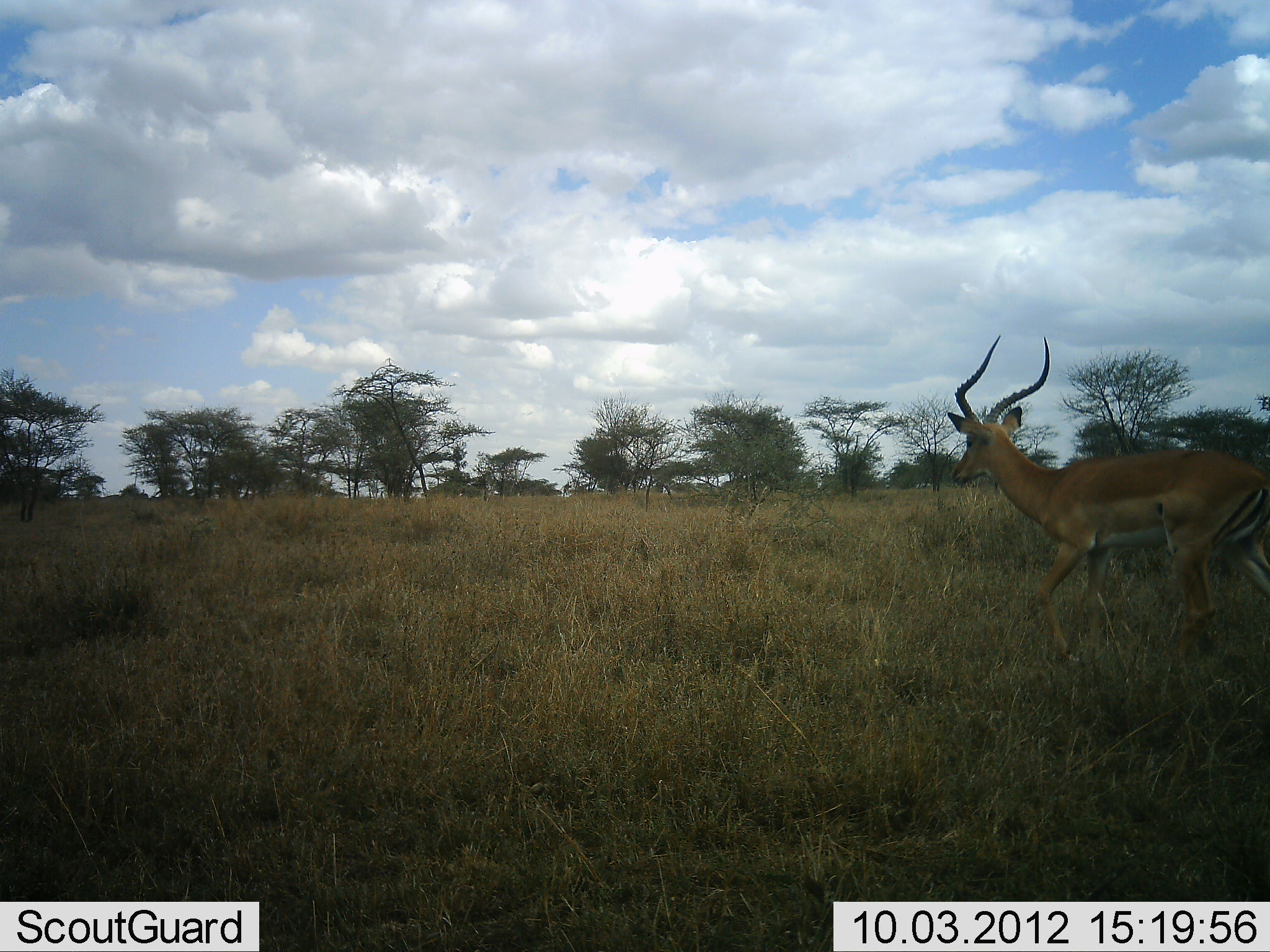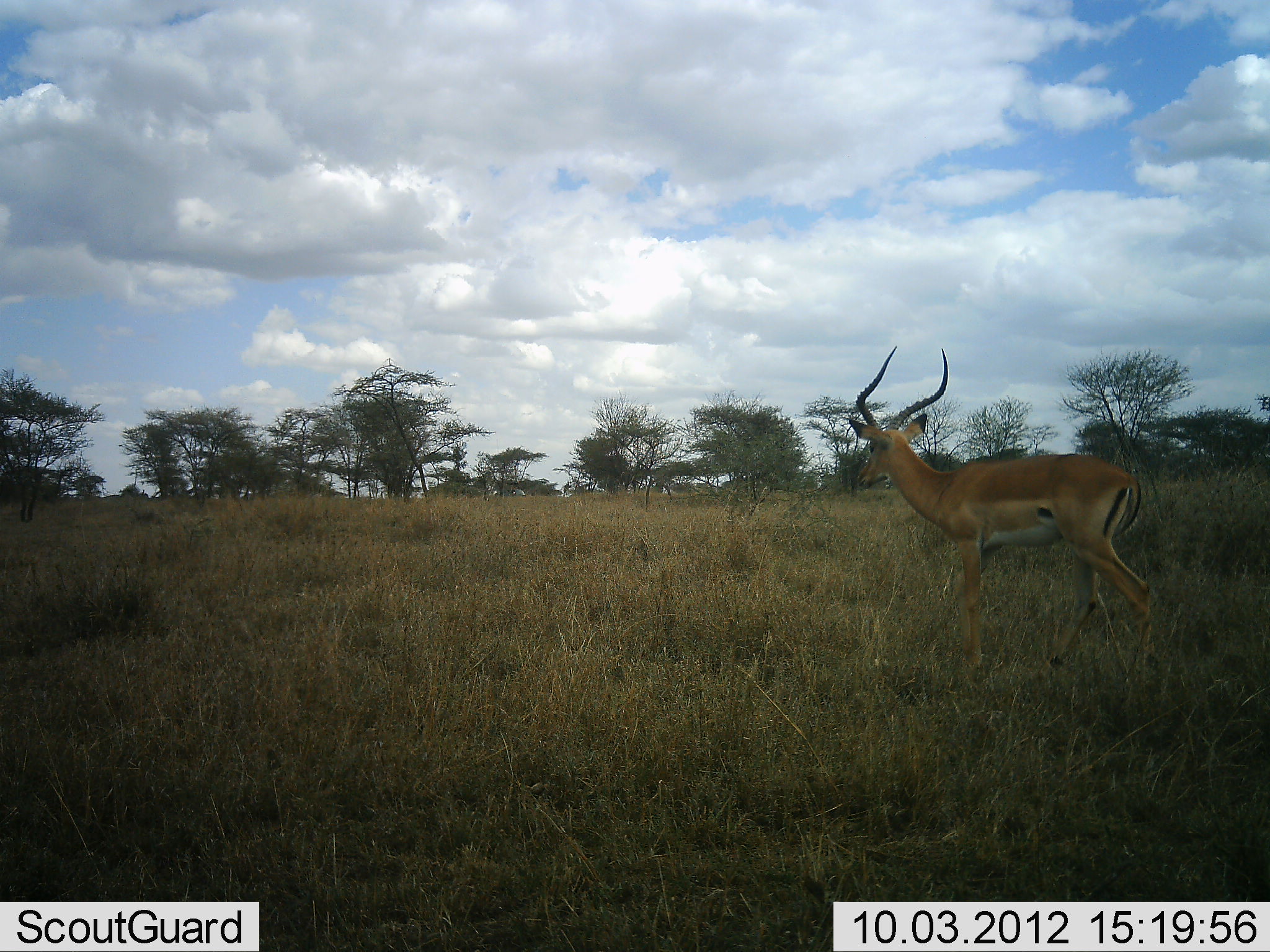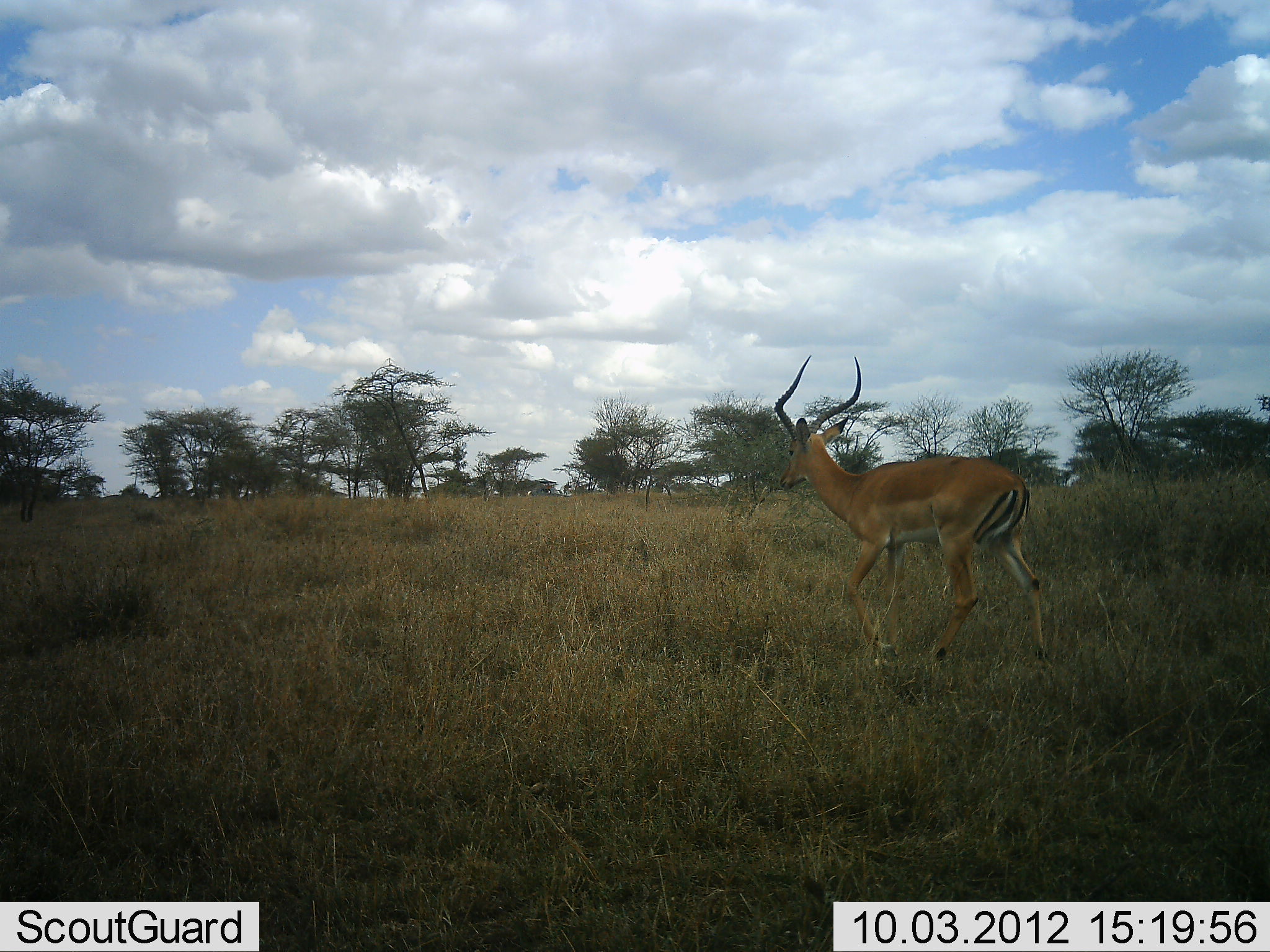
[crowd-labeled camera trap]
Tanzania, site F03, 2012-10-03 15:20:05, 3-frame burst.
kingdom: Animalia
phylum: Chordata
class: Mammalia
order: Artiodactyla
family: Bovidae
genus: Aepyceros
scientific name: Aepyceros melampus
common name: impala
Impala (Aepyceros melampus), count 1. Behavior (volunteer vote fractions): standing 0%, resting 0%, moving 100%, interacting 0%. Young present (vote fraction): 0%. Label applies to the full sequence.